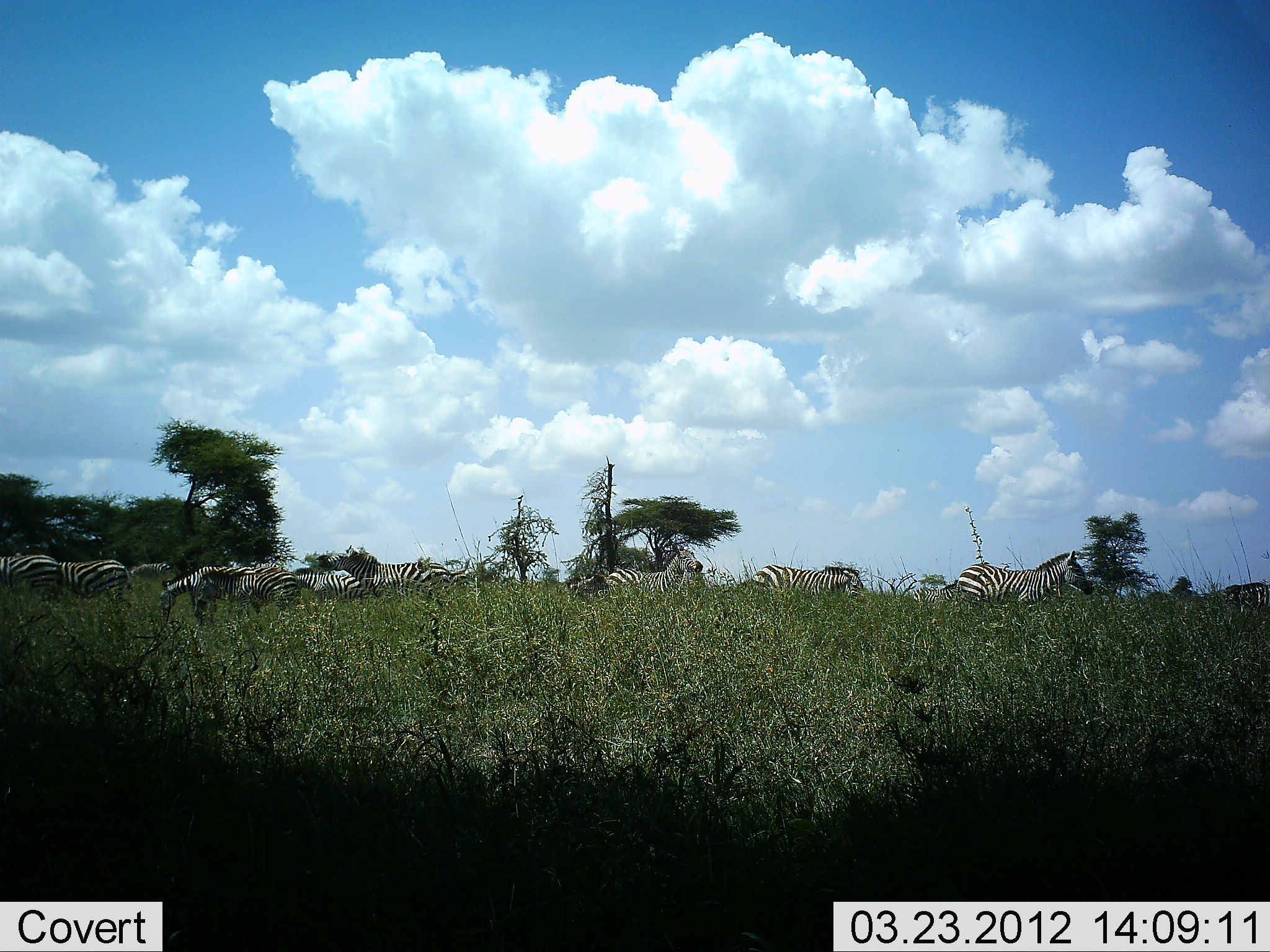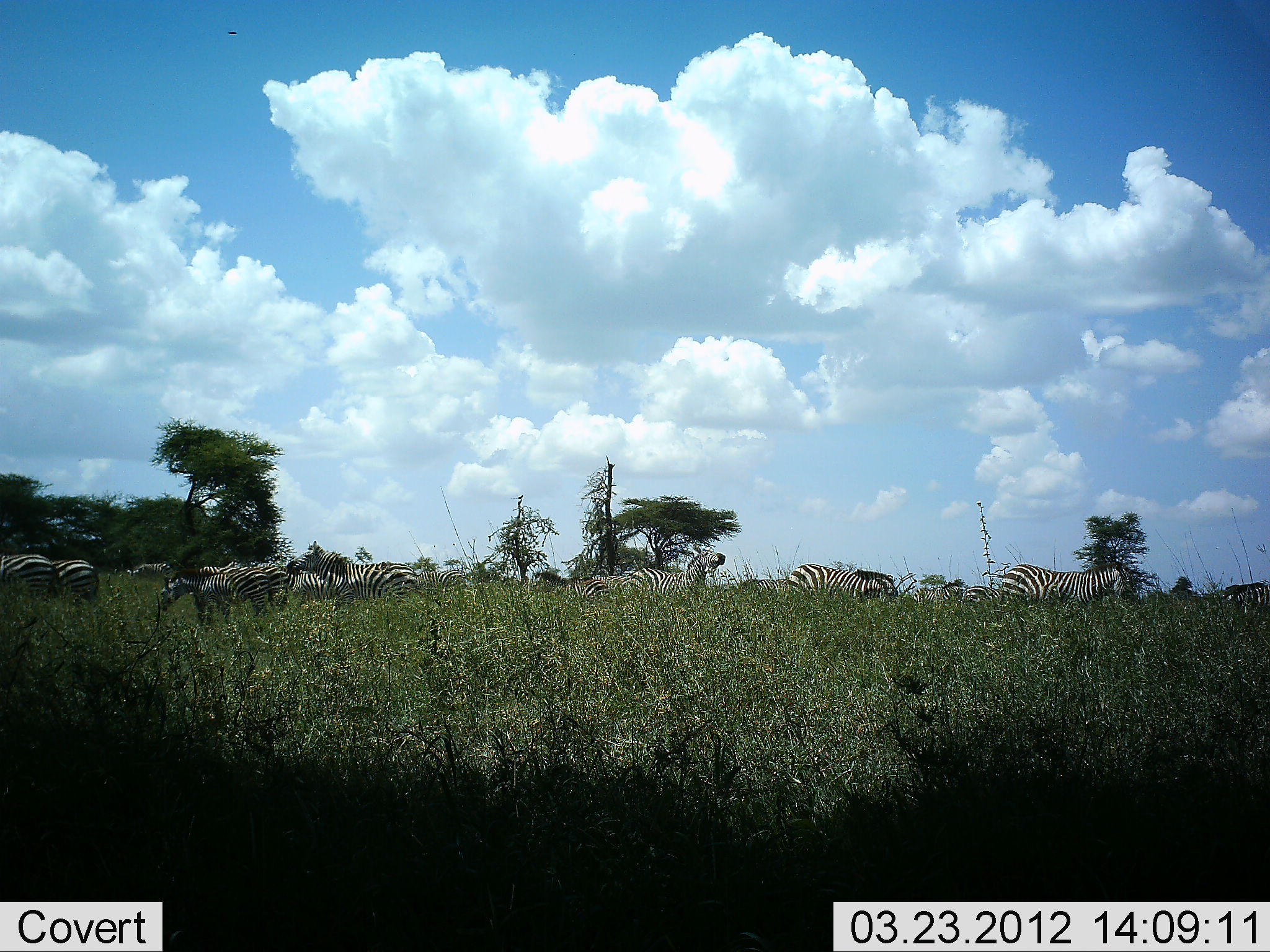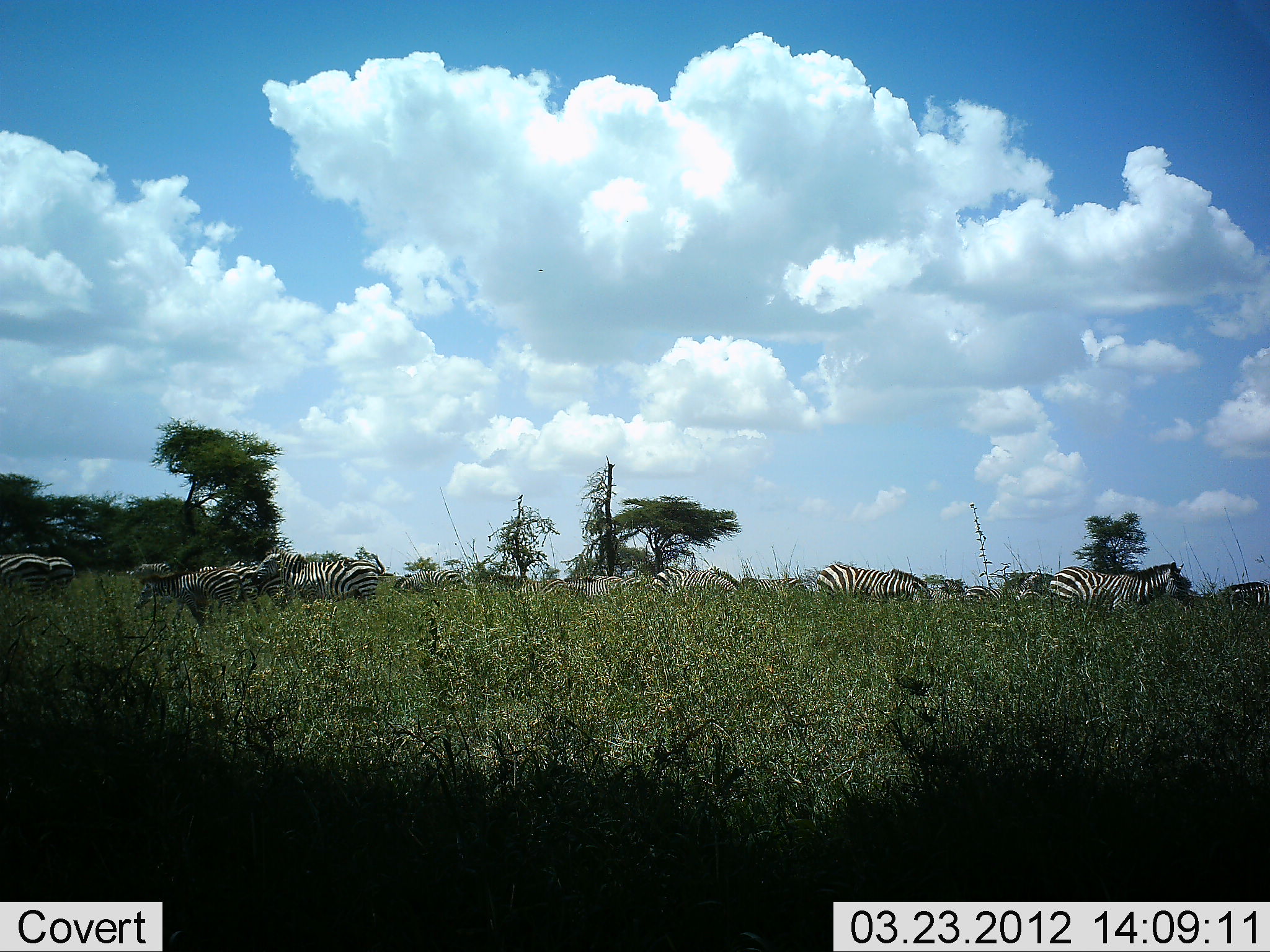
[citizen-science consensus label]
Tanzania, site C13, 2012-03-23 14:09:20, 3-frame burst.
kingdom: Animalia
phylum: Chordata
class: Mammalia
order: Perissodactyla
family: Equidae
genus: Equus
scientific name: Equus quagga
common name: plains zebra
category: zebra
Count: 11-50.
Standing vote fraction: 22%.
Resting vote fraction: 0%.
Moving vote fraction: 72%.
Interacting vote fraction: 11%.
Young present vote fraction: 0%.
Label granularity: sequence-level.